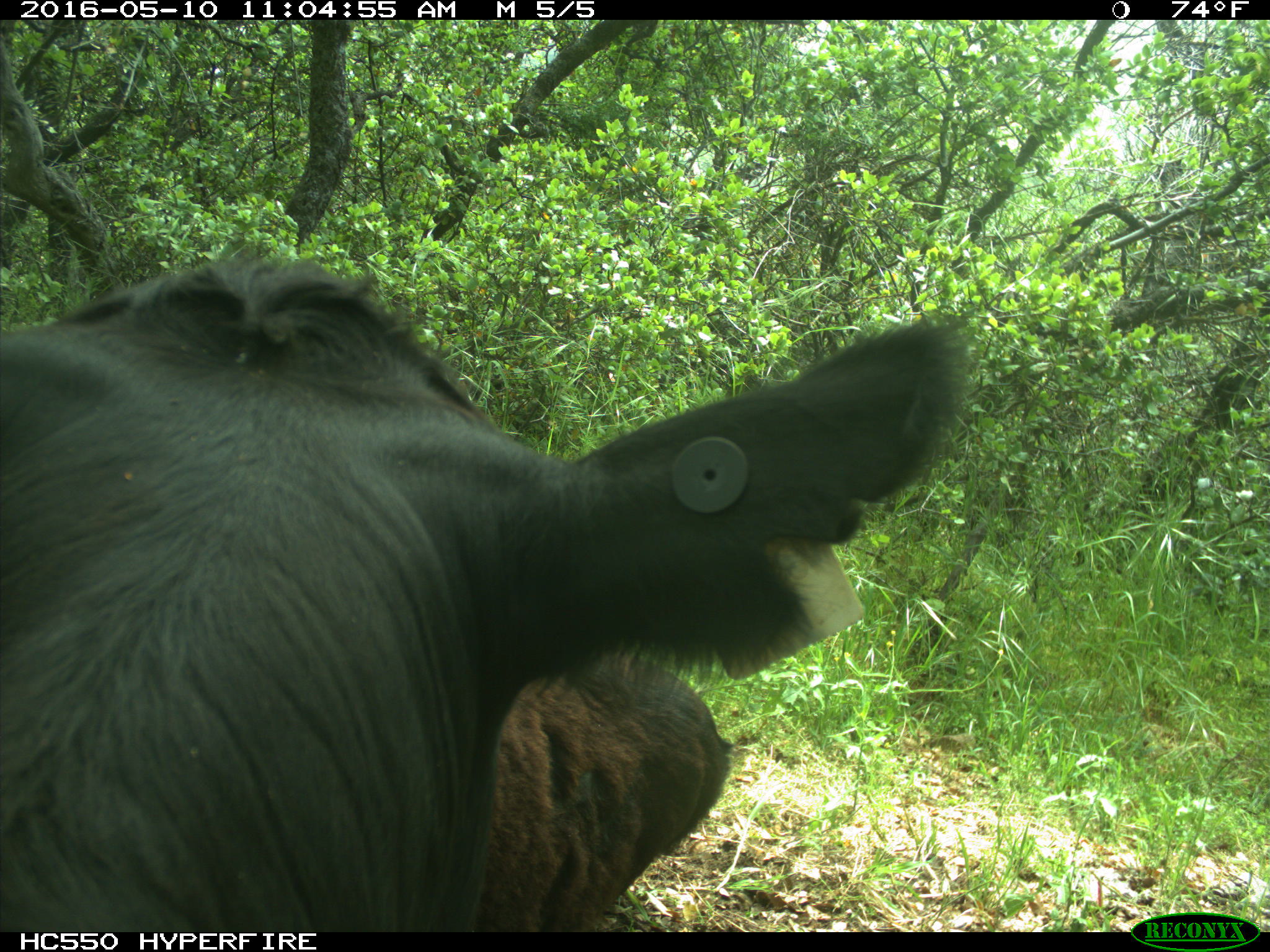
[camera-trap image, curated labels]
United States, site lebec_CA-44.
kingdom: Animalia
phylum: Chordata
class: Mammalia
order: Artiodactyla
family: Bovidae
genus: Bos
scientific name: Bos taurus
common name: domestic cow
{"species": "Bos taurus (domestic cow)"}